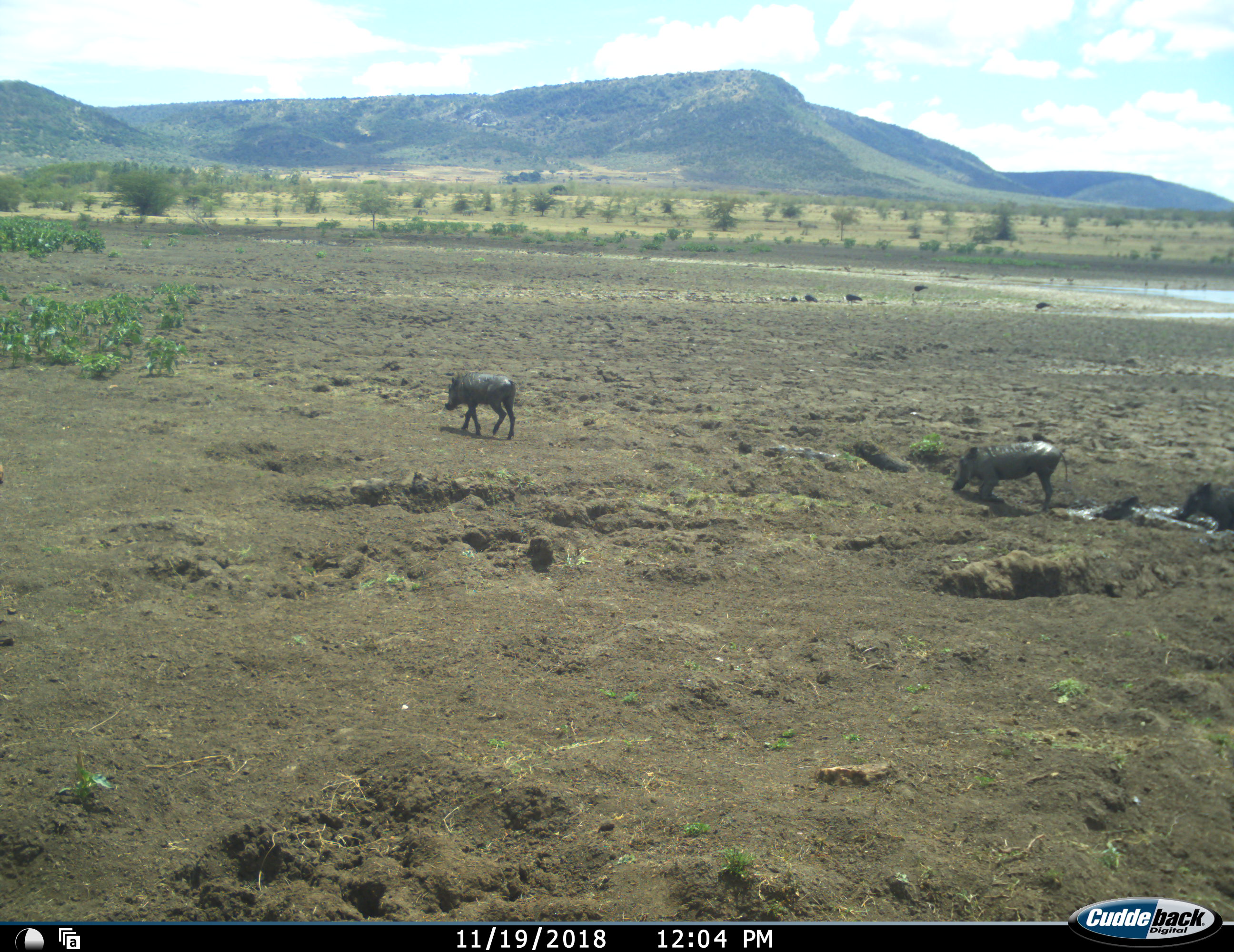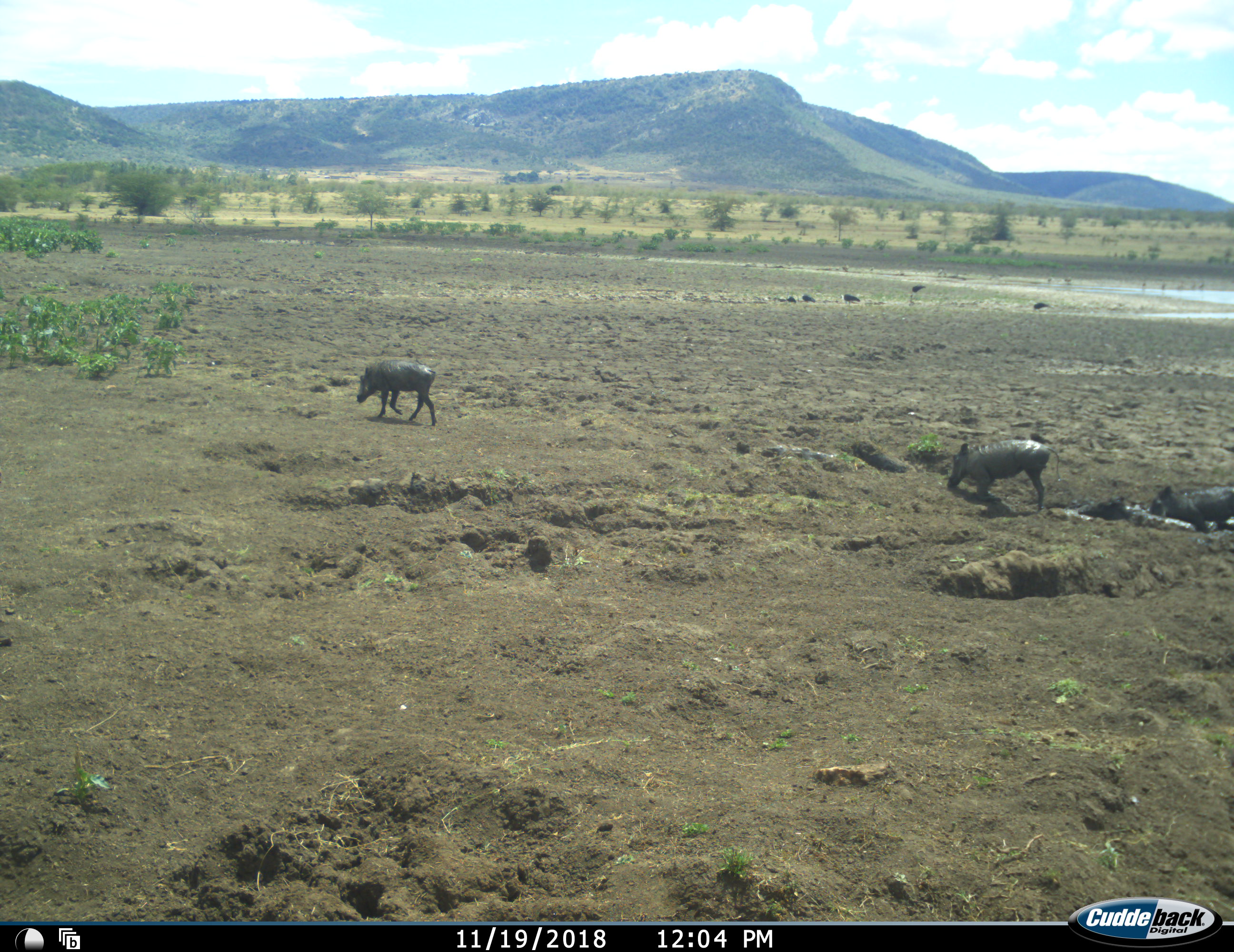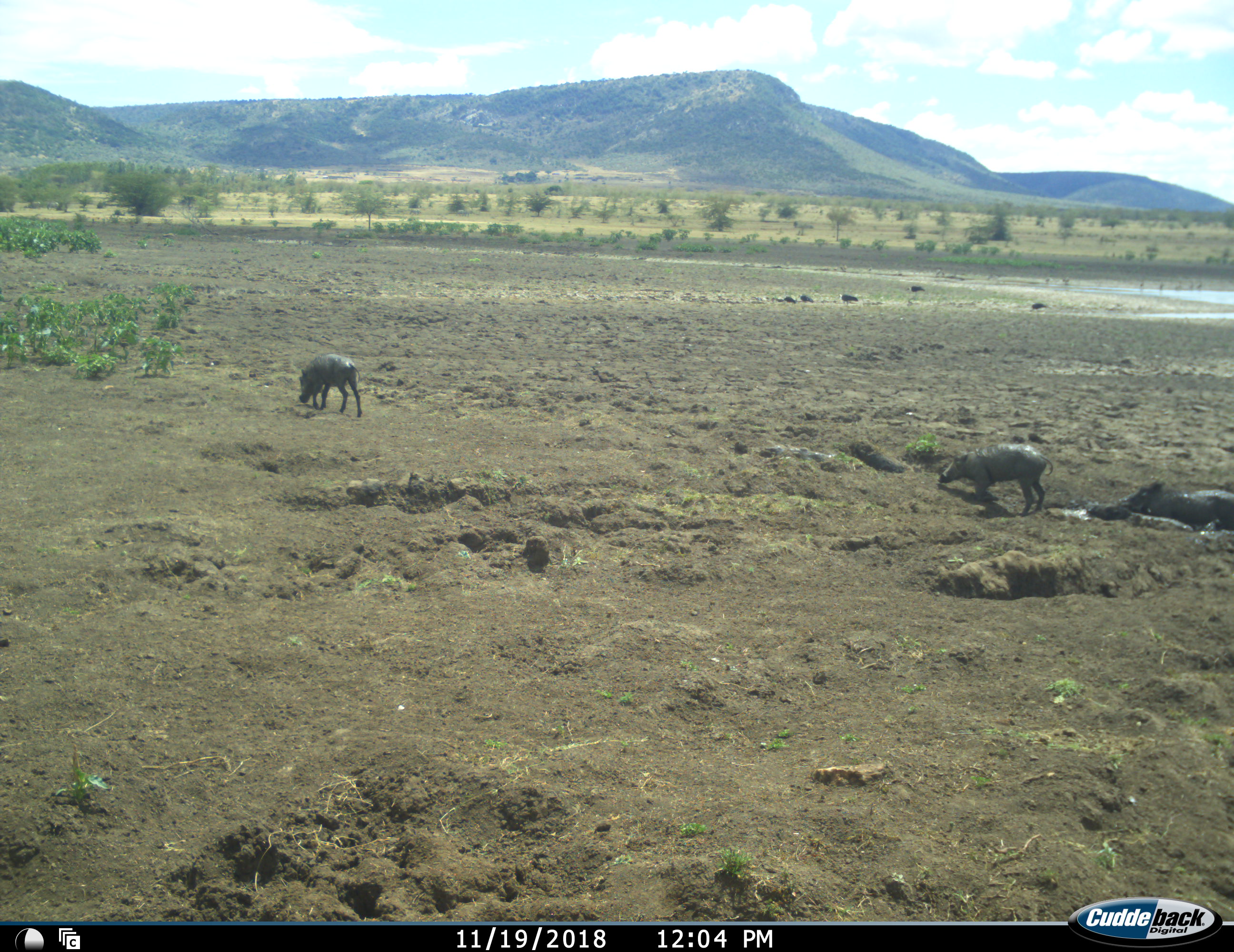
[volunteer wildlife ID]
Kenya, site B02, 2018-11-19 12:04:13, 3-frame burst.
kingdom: Animalia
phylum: Chordata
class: Aves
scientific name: Aves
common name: bird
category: birdother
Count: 11-50.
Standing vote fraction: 83%.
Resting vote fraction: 17%.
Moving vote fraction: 0%.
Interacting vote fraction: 0%.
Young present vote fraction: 0%.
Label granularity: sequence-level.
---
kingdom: Animalia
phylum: Chordata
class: Mammalia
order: Artiodactyla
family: Suidae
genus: Phacochoerus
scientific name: Phacochoerus africanus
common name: warthog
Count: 4.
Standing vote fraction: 22%.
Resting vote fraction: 44%.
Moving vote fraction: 78%.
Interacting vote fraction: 11%.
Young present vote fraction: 11%.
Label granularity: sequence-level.